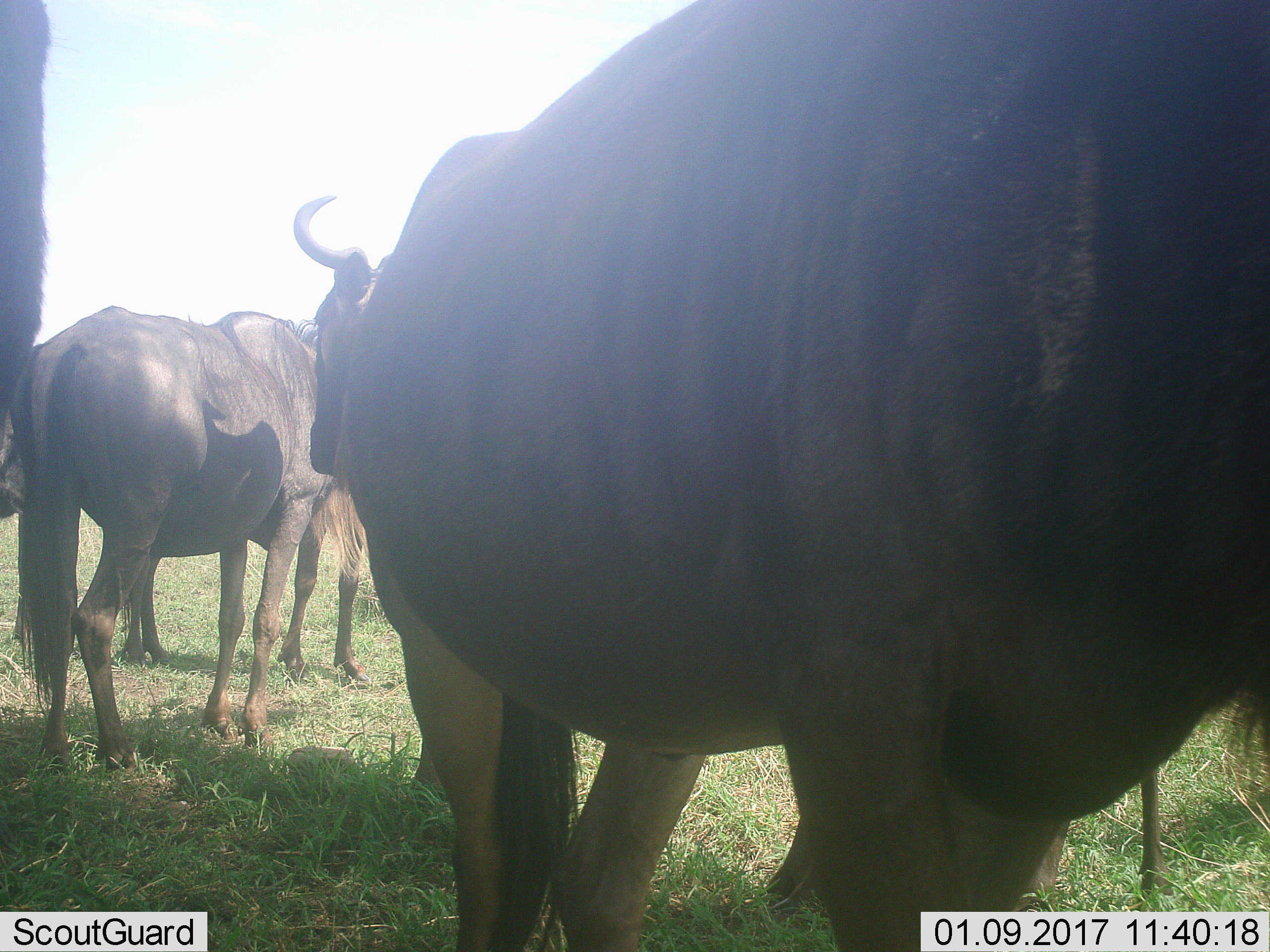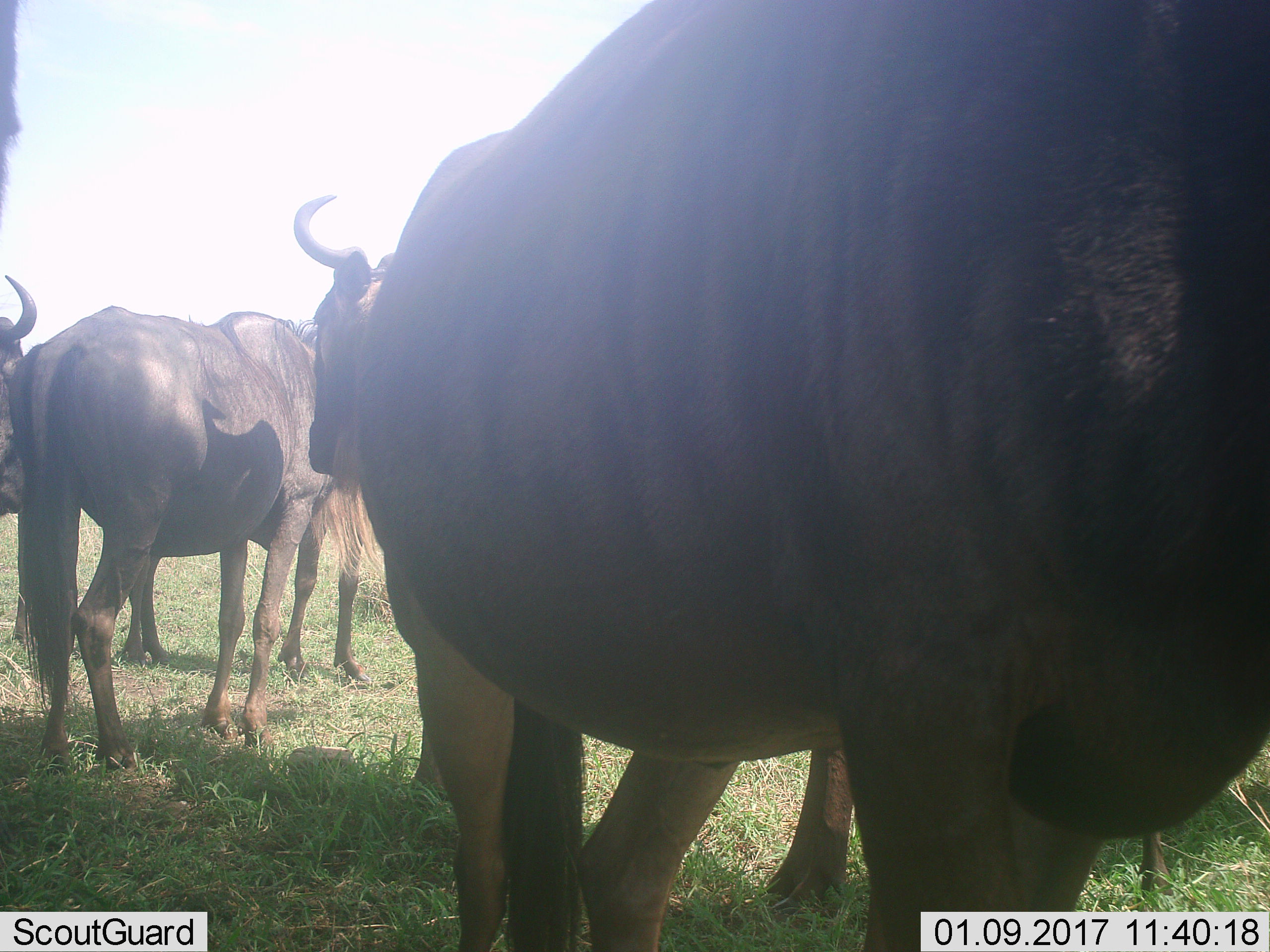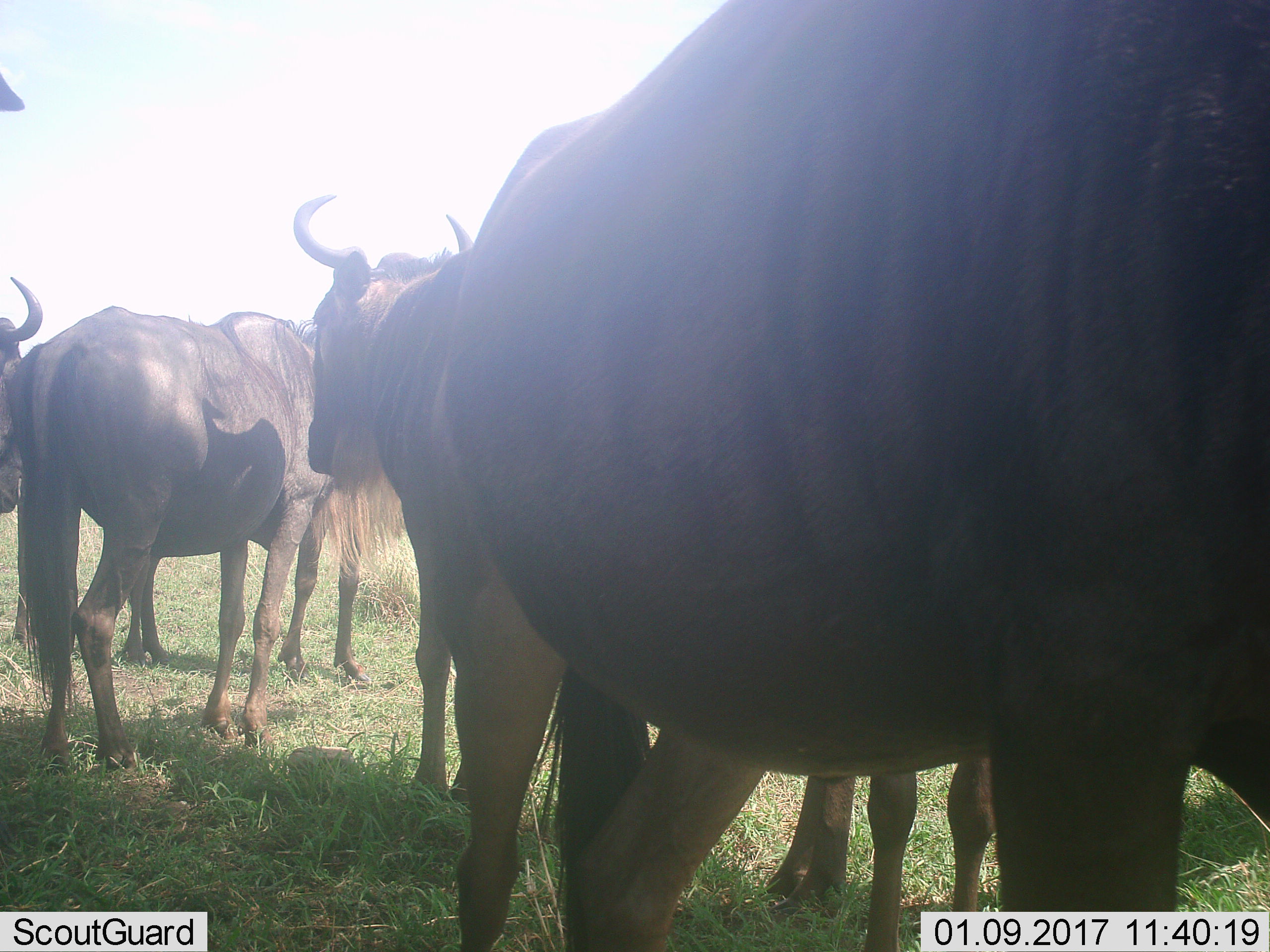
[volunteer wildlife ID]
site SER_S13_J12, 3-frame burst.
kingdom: Animalia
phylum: Chordata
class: Mammalia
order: Artiodactyla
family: Bovidae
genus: Connochaetes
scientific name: Connochaetes taurinus taurinus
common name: blue wildebeest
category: wildebeestblue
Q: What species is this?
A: Wildebeestblue (blue wildebeest) (Connochaetes taurinus taurinus).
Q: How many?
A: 5.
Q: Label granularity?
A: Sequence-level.